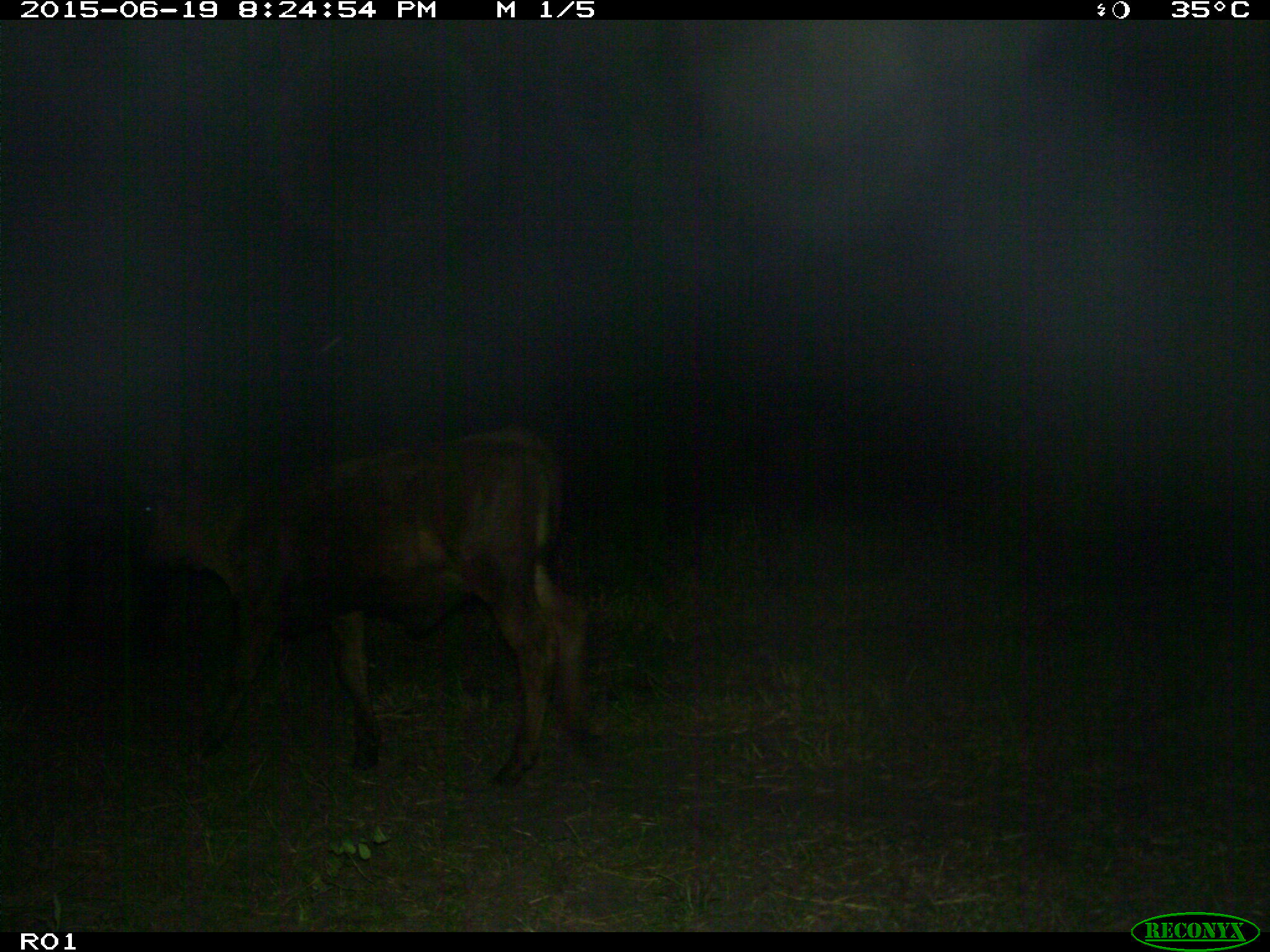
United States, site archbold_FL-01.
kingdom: Animalia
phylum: Chordata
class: Mammalia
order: Artiodactyla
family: Bovidae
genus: Bos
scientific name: Bos taurus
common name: domestic cow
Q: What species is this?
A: Bos taurus (domestic cow).